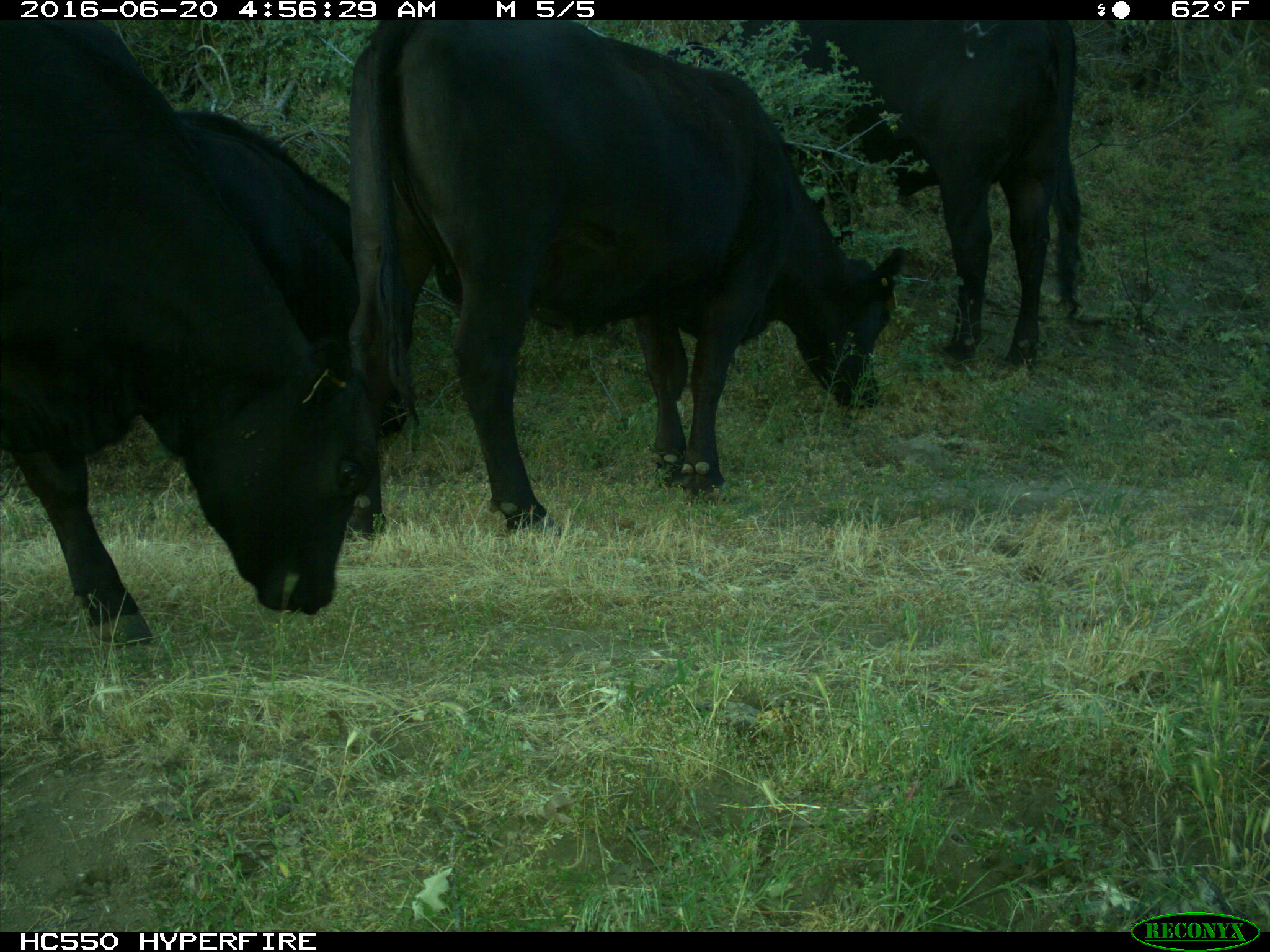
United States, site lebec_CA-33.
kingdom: Animalia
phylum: Chordata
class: Mammalia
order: Artiodactyla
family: Bovidae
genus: Bos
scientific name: Bos taurus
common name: domestic cow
Bos taurus (domestic cow).